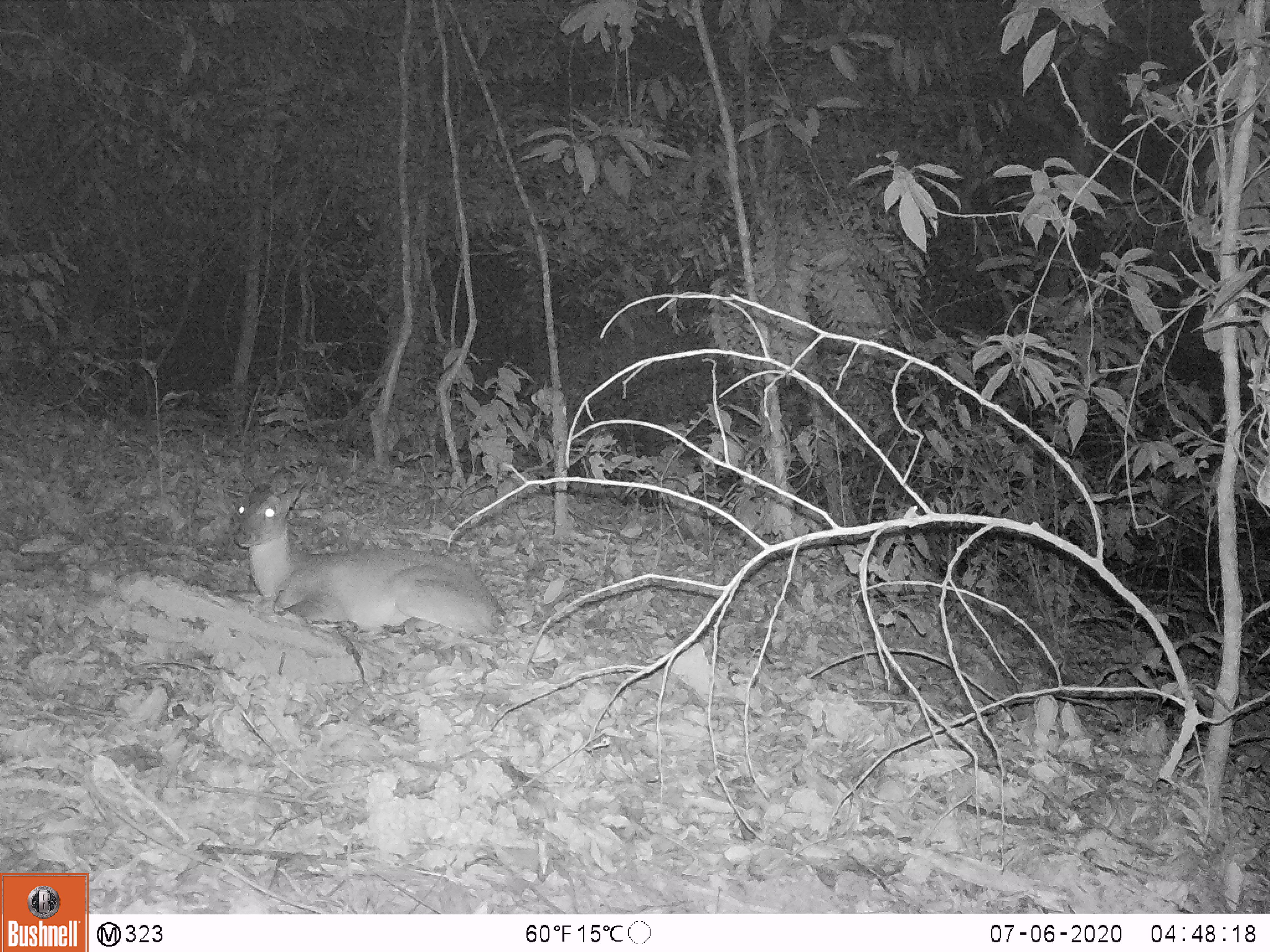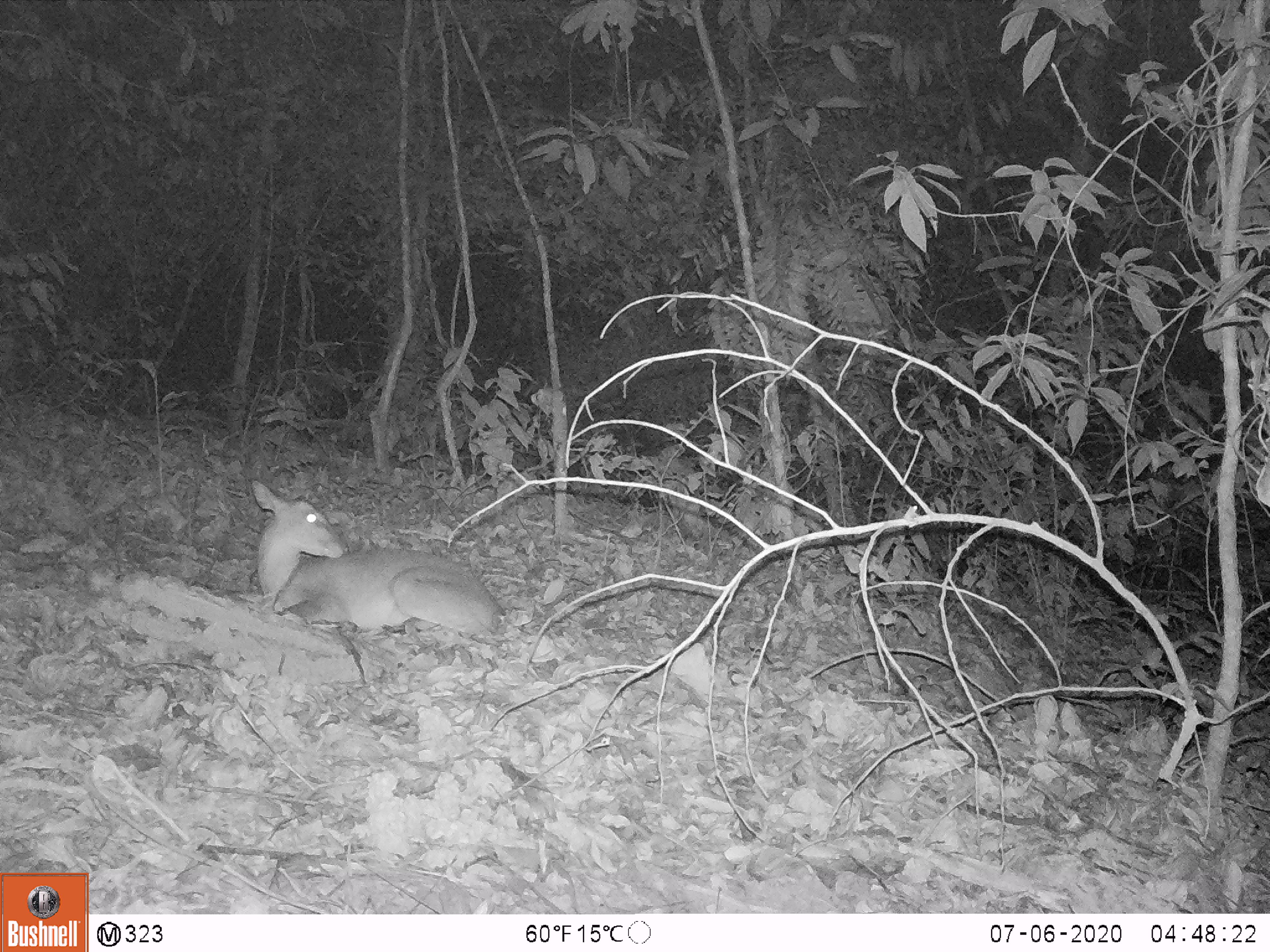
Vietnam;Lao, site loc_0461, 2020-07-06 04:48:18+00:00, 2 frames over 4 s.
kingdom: Animalia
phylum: Chordata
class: Mammalia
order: Artiodactyla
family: Cervidae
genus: Muntiacus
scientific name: Muntiacus vuquangensis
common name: large-antlered muntjac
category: large antlered muntjac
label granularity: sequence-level